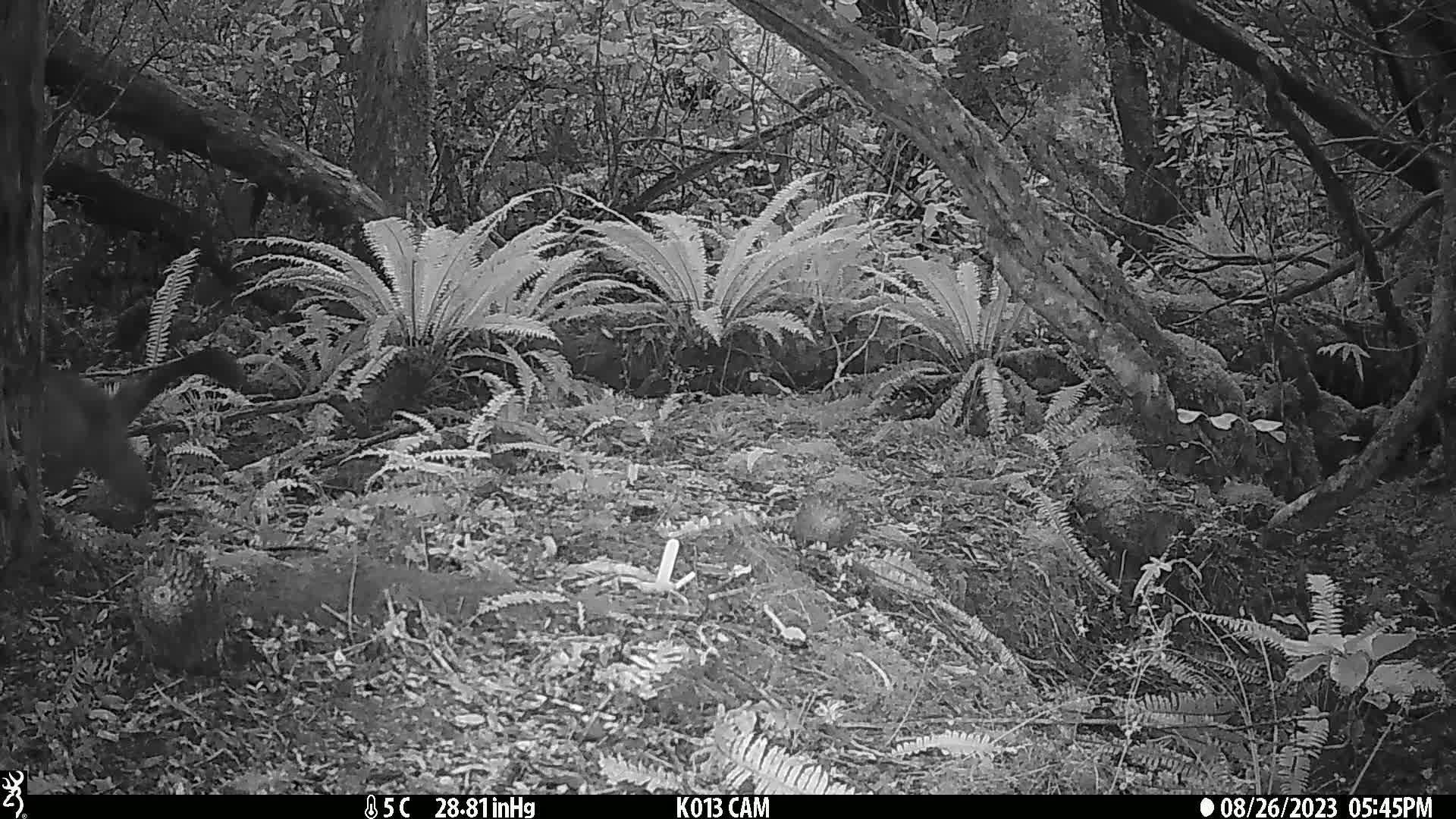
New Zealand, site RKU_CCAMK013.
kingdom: Animalia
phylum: Chordata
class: Mammalia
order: Diprotodontia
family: Phalangeridae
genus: Trichosurus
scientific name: Trichosurus vulpecula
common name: common brushtail possum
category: possum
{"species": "possum (common brushtail possum) (Trichosurus vulpecula)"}